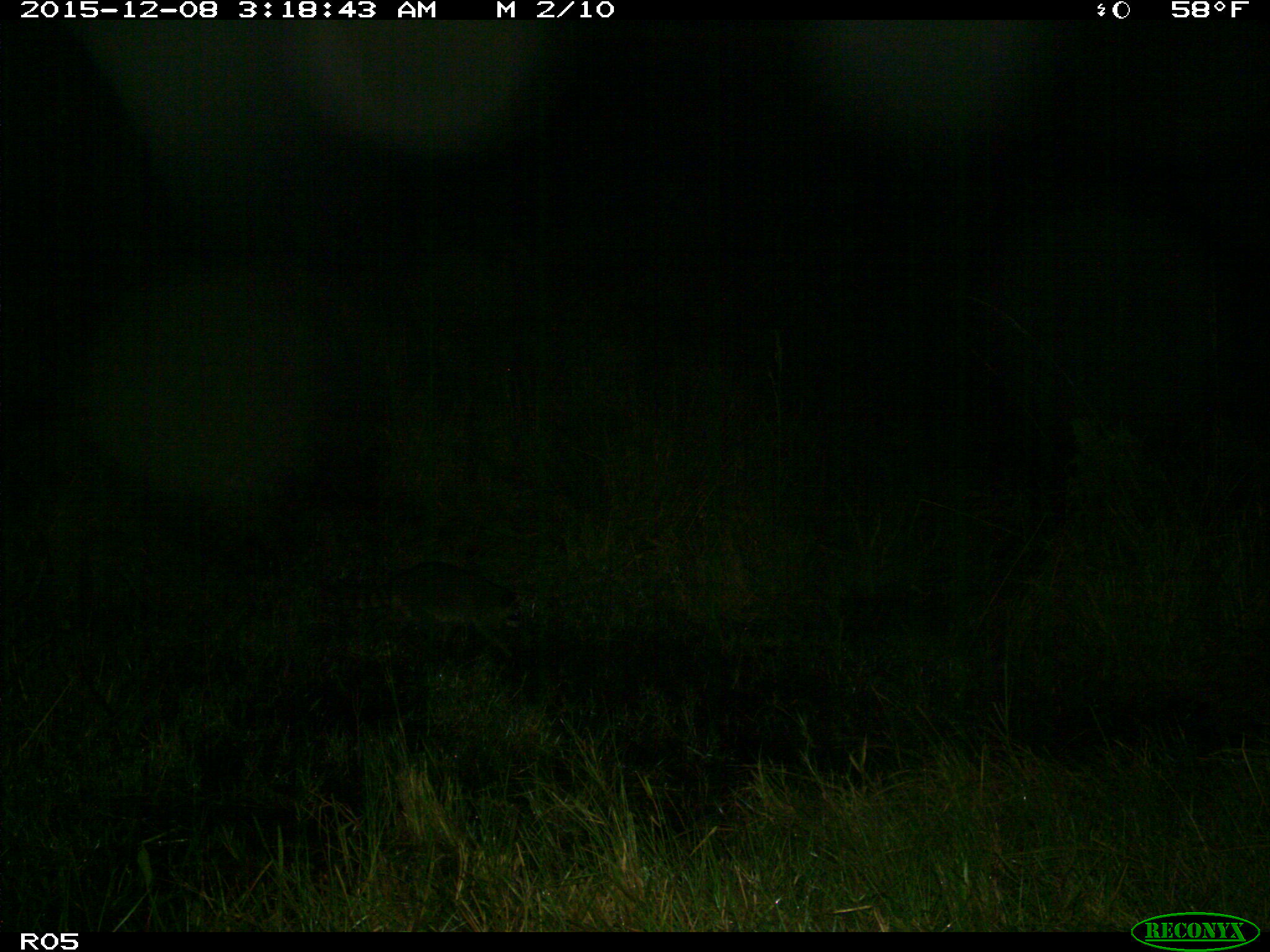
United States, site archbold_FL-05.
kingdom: Animalia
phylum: Chordata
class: Mammalia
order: Carnivora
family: Procyonidae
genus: Procyon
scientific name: Procyon lotor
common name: common raccoon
Procyon lotor (common raccoon).